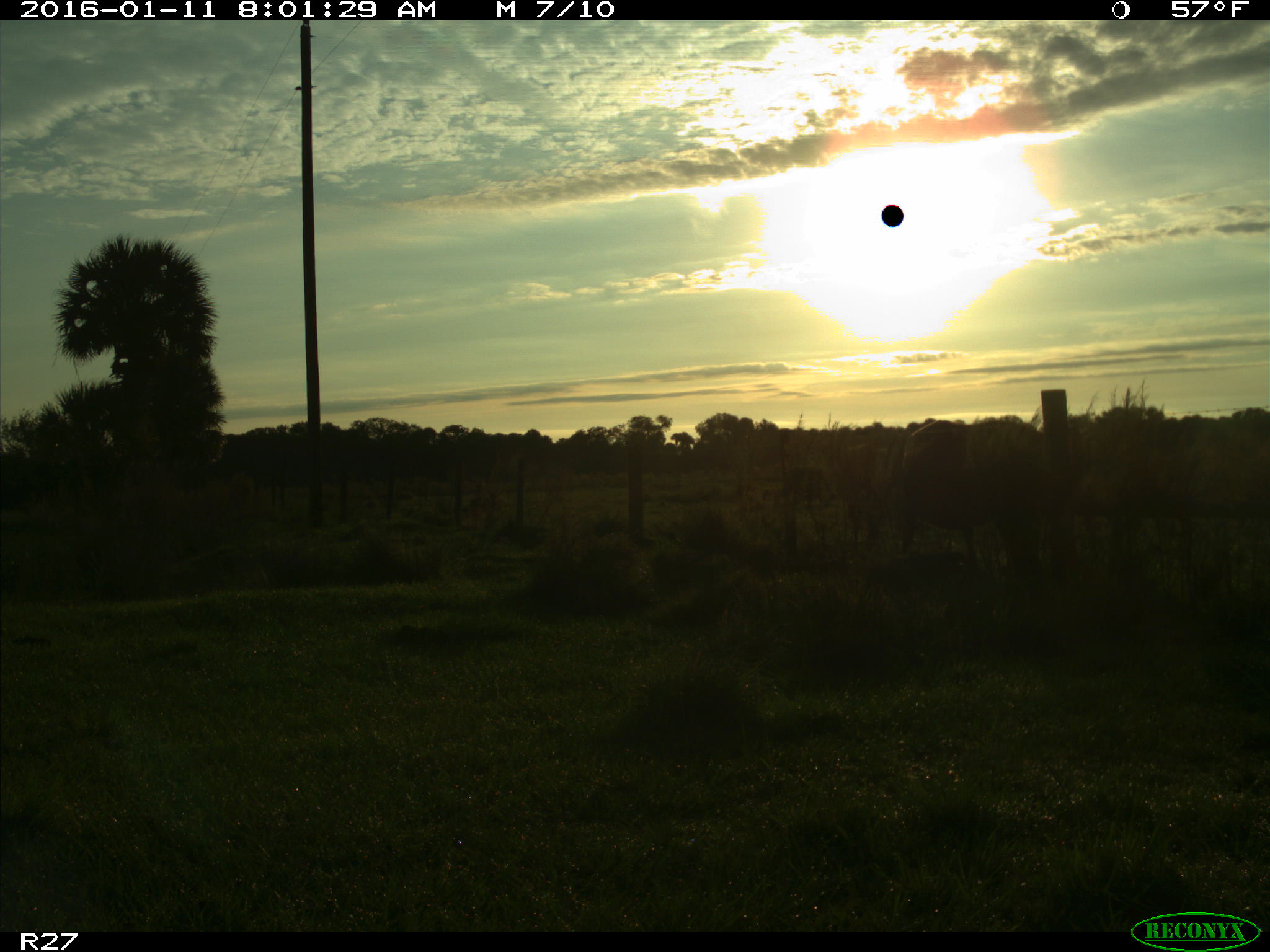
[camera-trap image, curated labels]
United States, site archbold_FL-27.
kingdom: Animalia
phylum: Chordata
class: Mammalia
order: Artiodactyla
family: Bovidae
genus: Bos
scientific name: Bos taurus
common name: domestic cow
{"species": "Bos taurus (domestic cow)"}